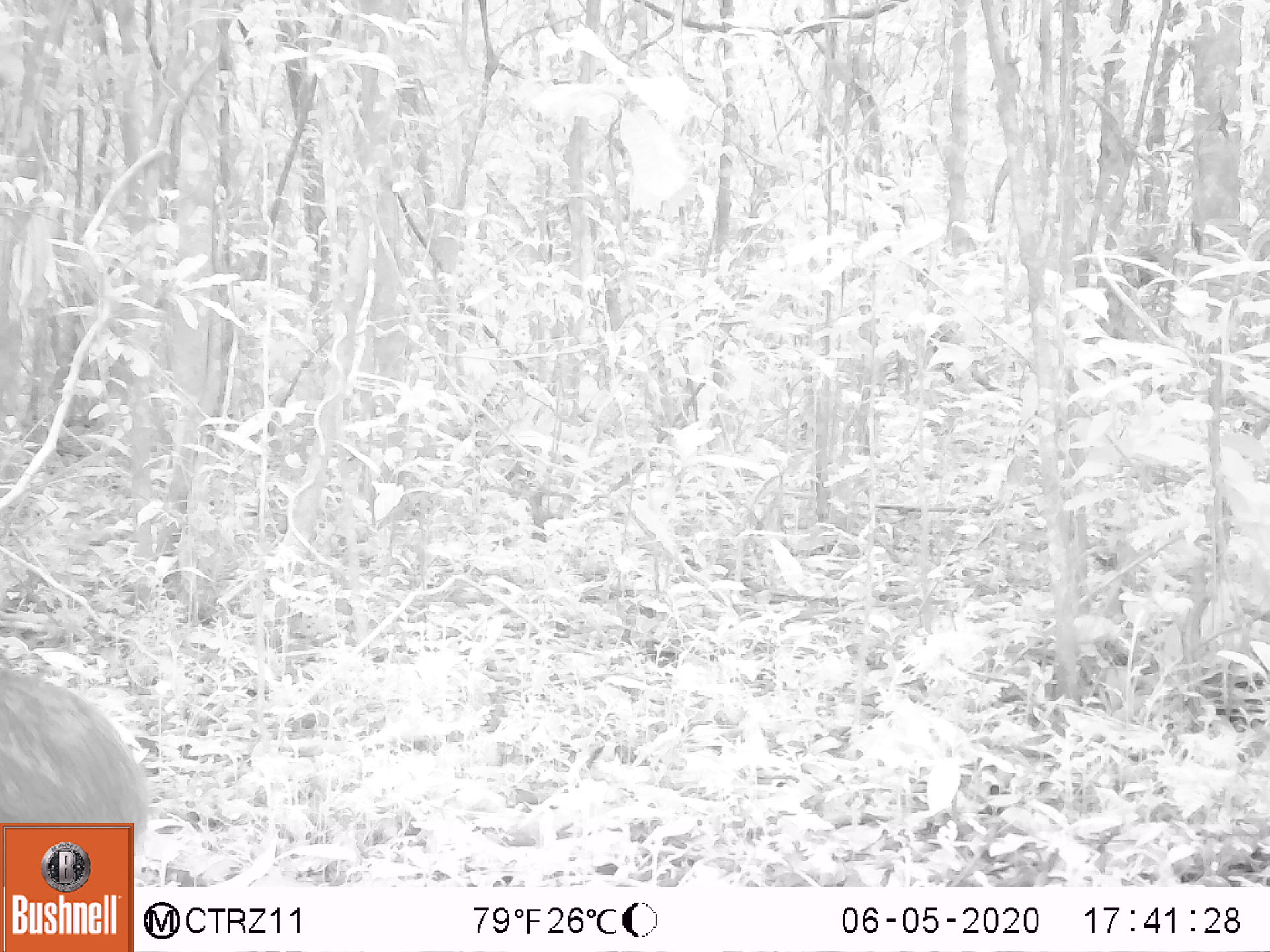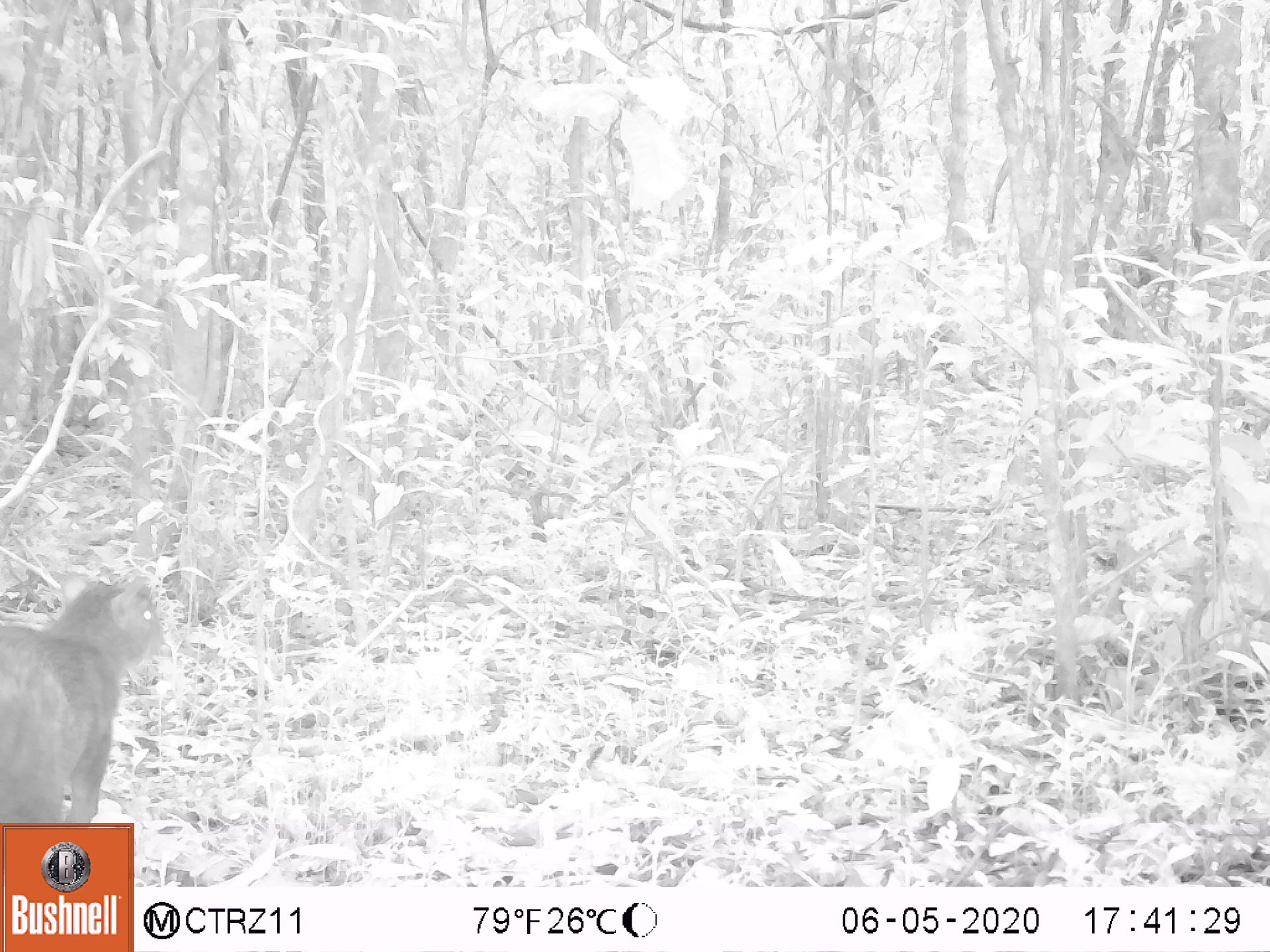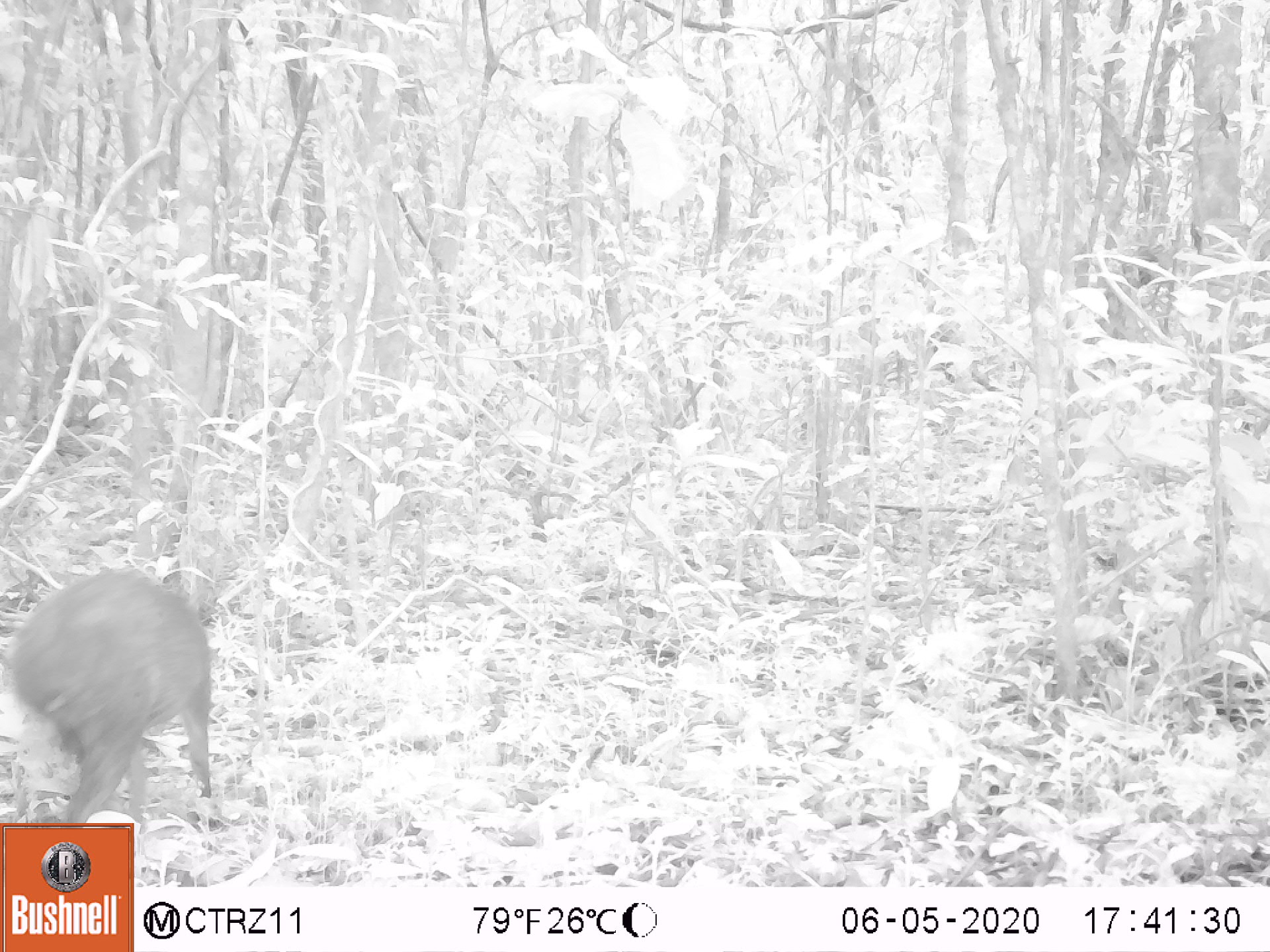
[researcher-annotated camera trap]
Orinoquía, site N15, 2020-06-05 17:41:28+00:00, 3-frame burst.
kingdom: Animalia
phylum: Chordata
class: Mammalia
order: Rodentia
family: Dasyproctidae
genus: Dasyprocta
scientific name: Dasyprocta fuliginosa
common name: black agouti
Black agouti (Dasyprocta fuliginosa).